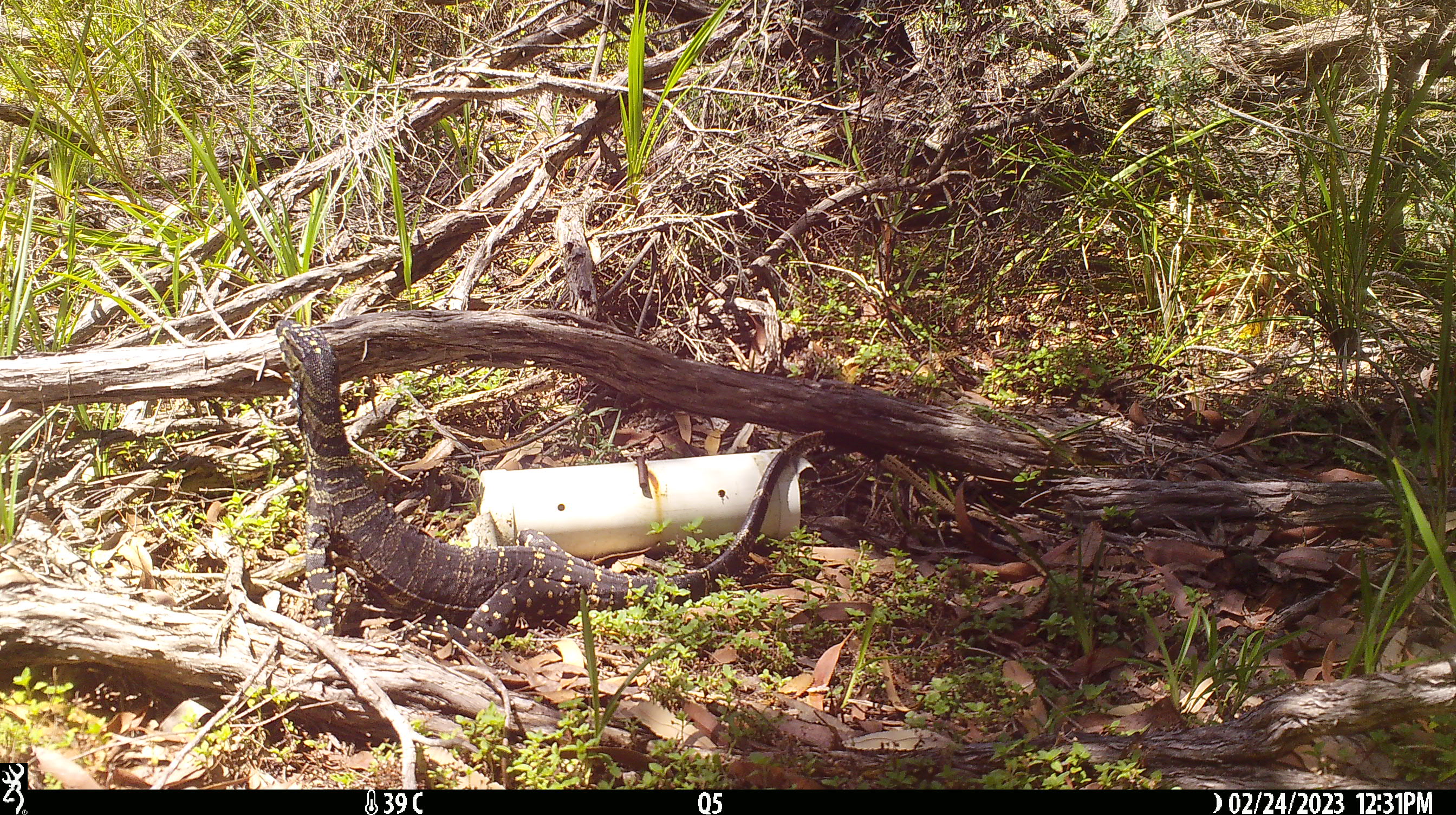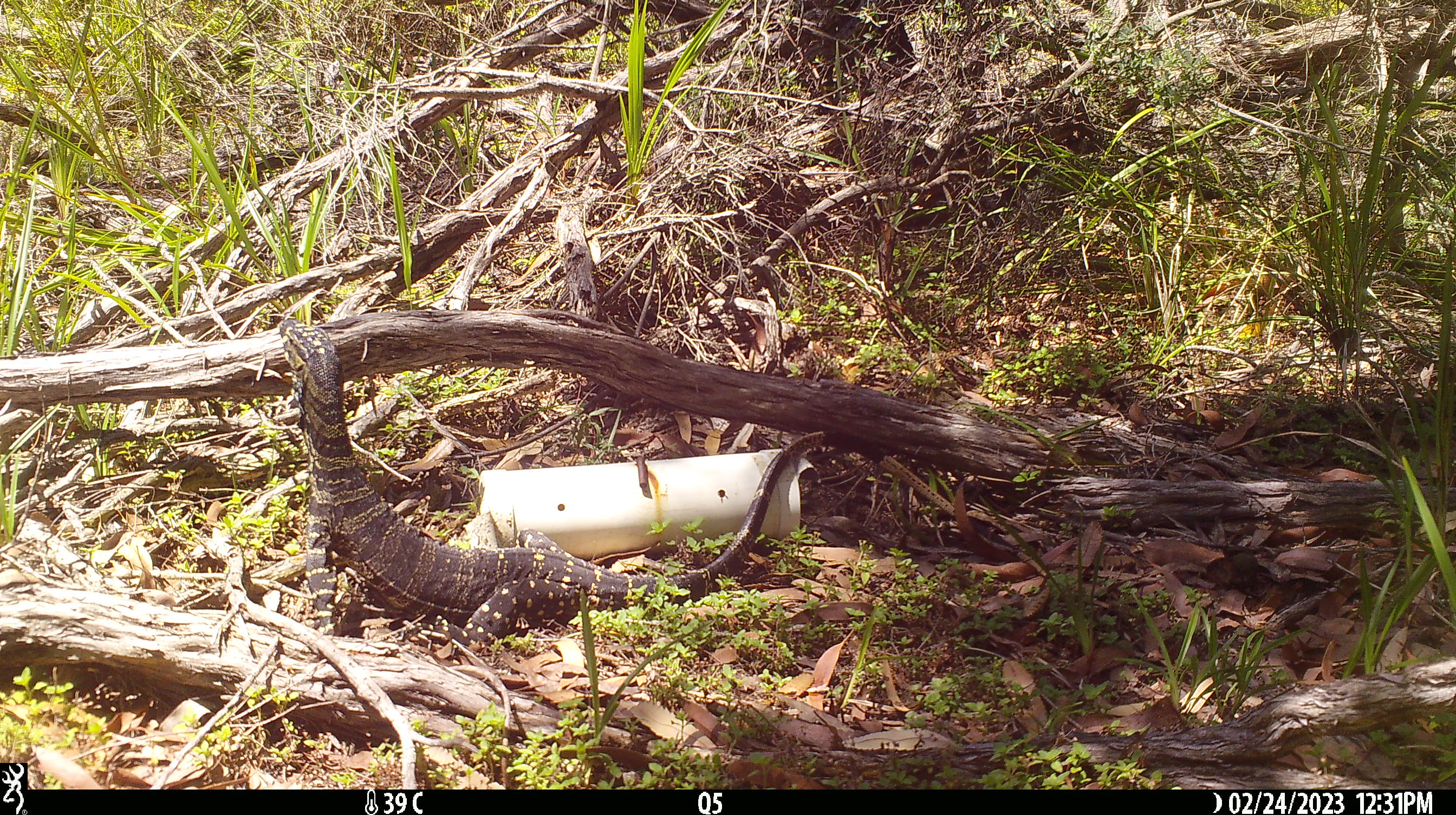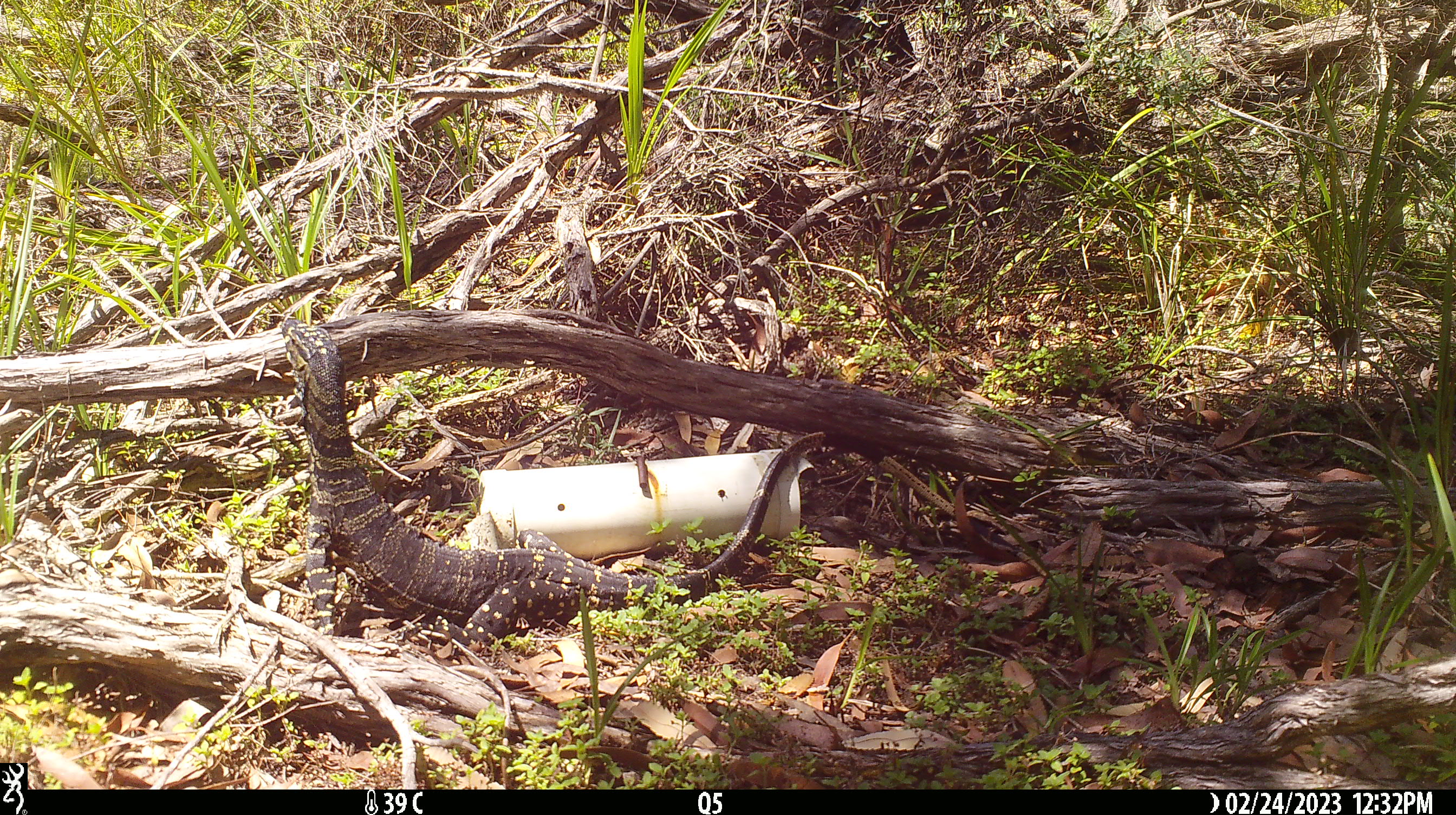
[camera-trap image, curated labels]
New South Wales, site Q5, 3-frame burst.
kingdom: Animalia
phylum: Chordata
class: Reptilia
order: Squamata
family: Varanidae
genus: Varanus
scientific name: Varanus varius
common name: lace monitor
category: goanna